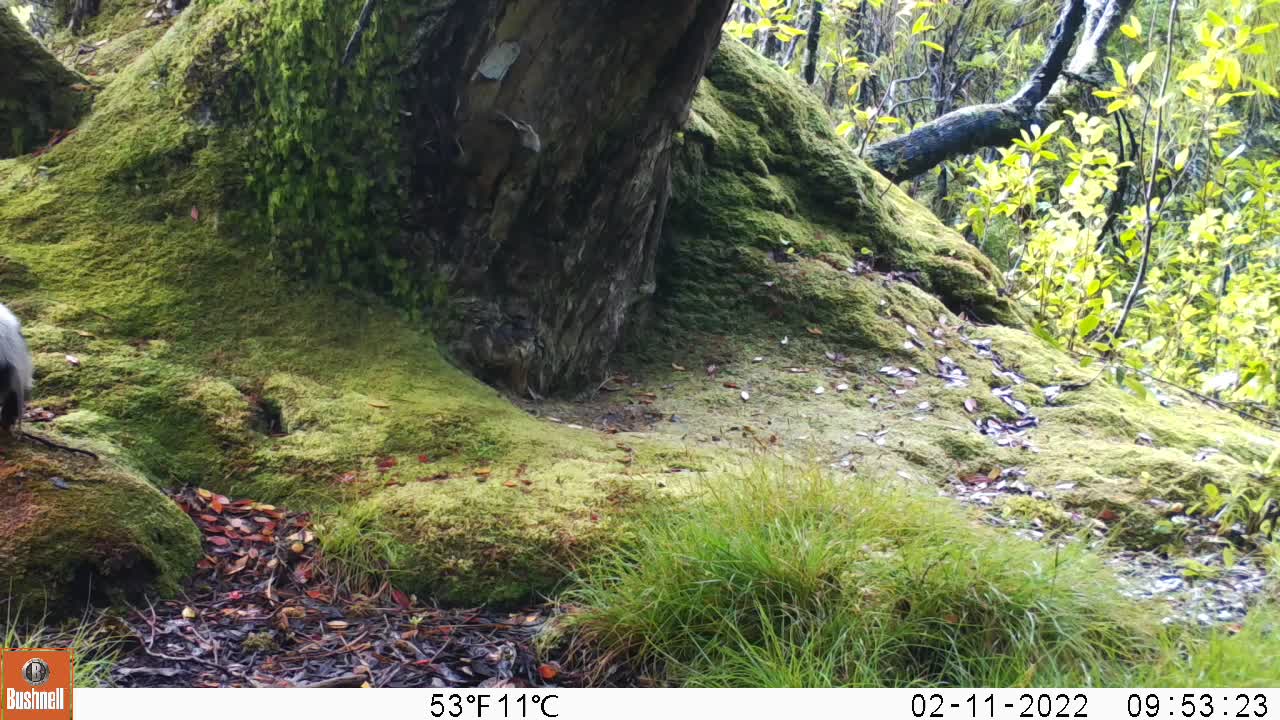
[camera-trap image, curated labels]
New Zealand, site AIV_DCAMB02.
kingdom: Animalia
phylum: Chordata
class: Mammalia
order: Artiodactyla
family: Suidae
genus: Sus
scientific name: Sus scrofa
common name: pig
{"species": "pig (Sus scrofa)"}